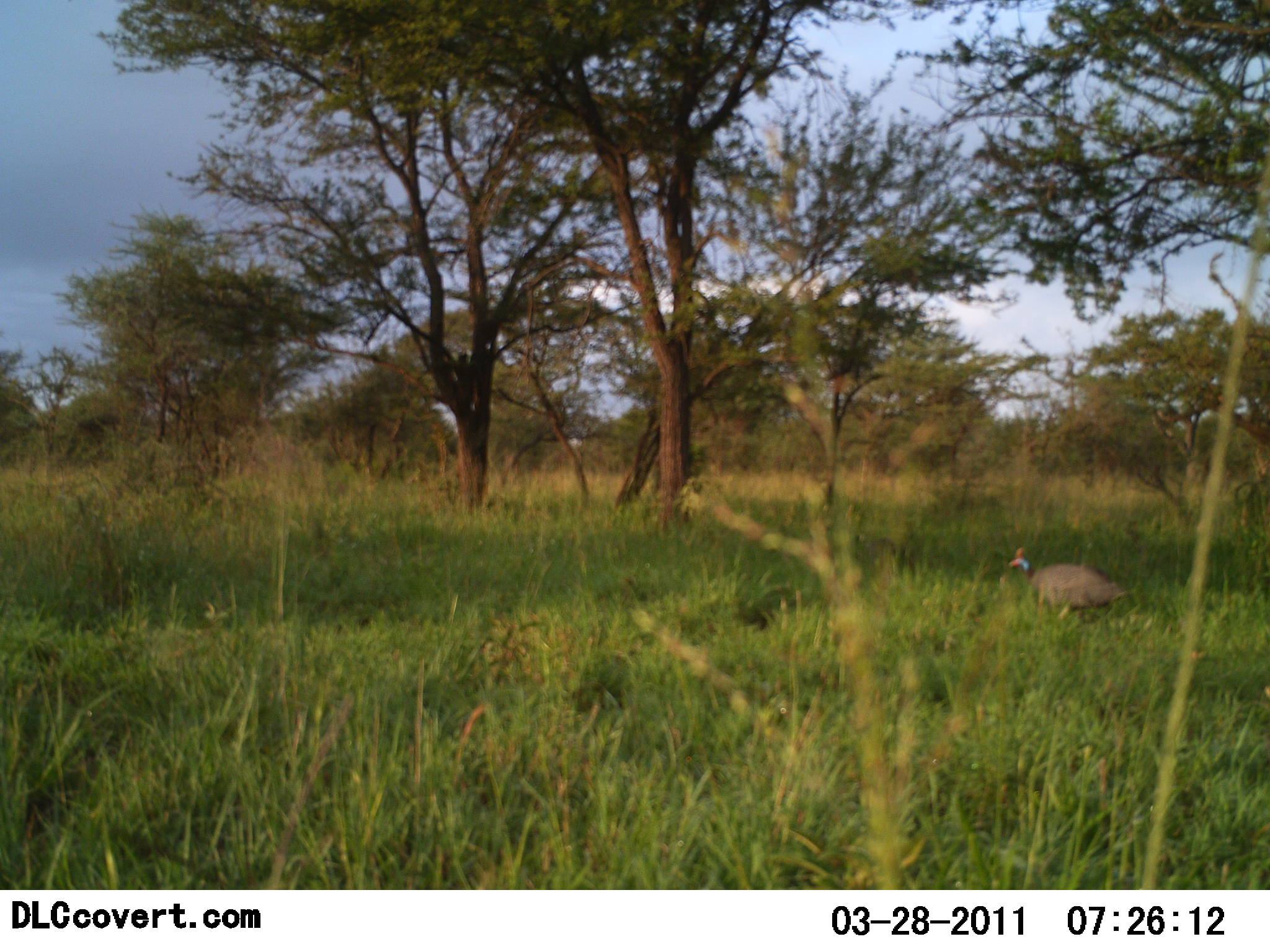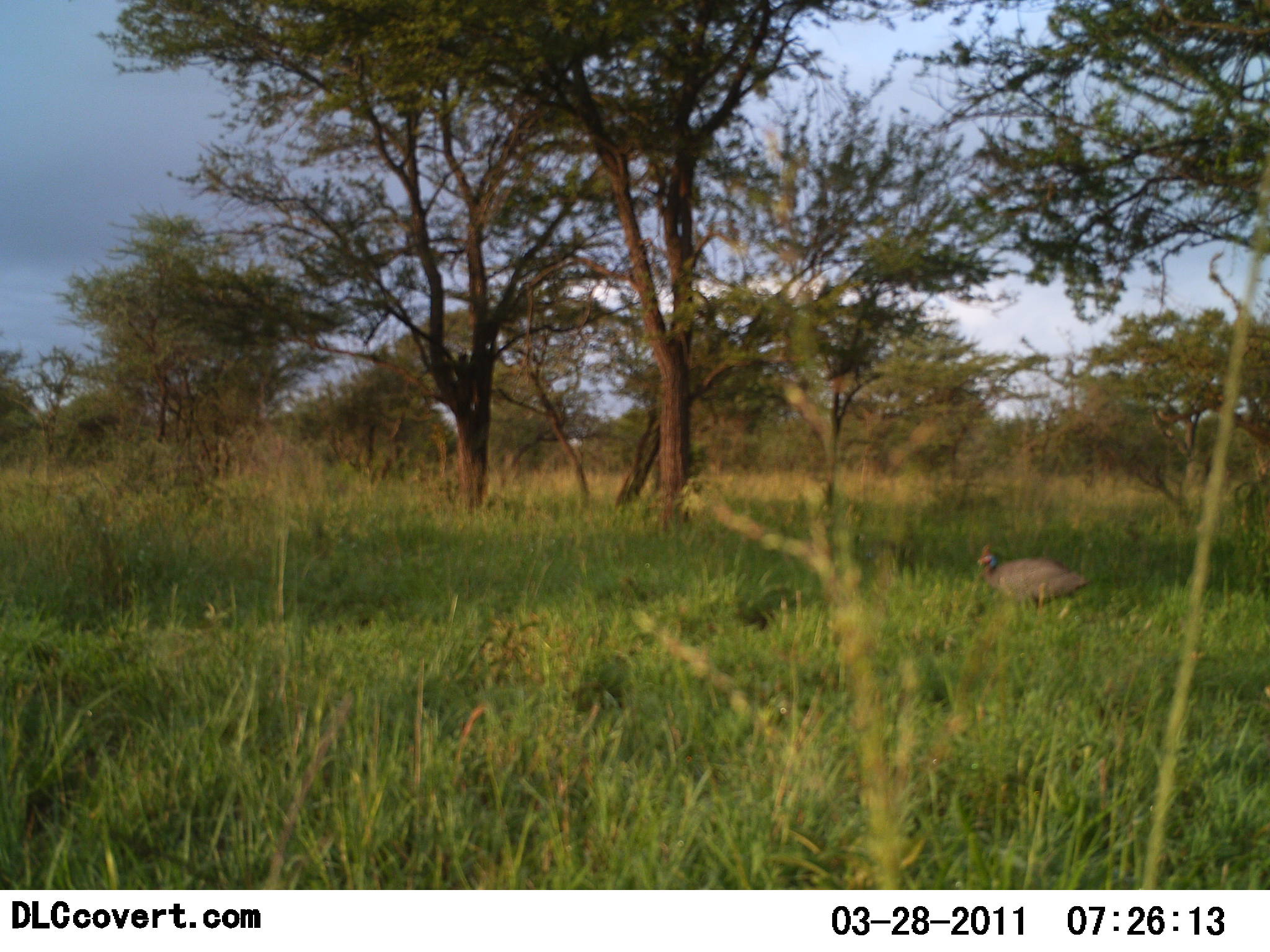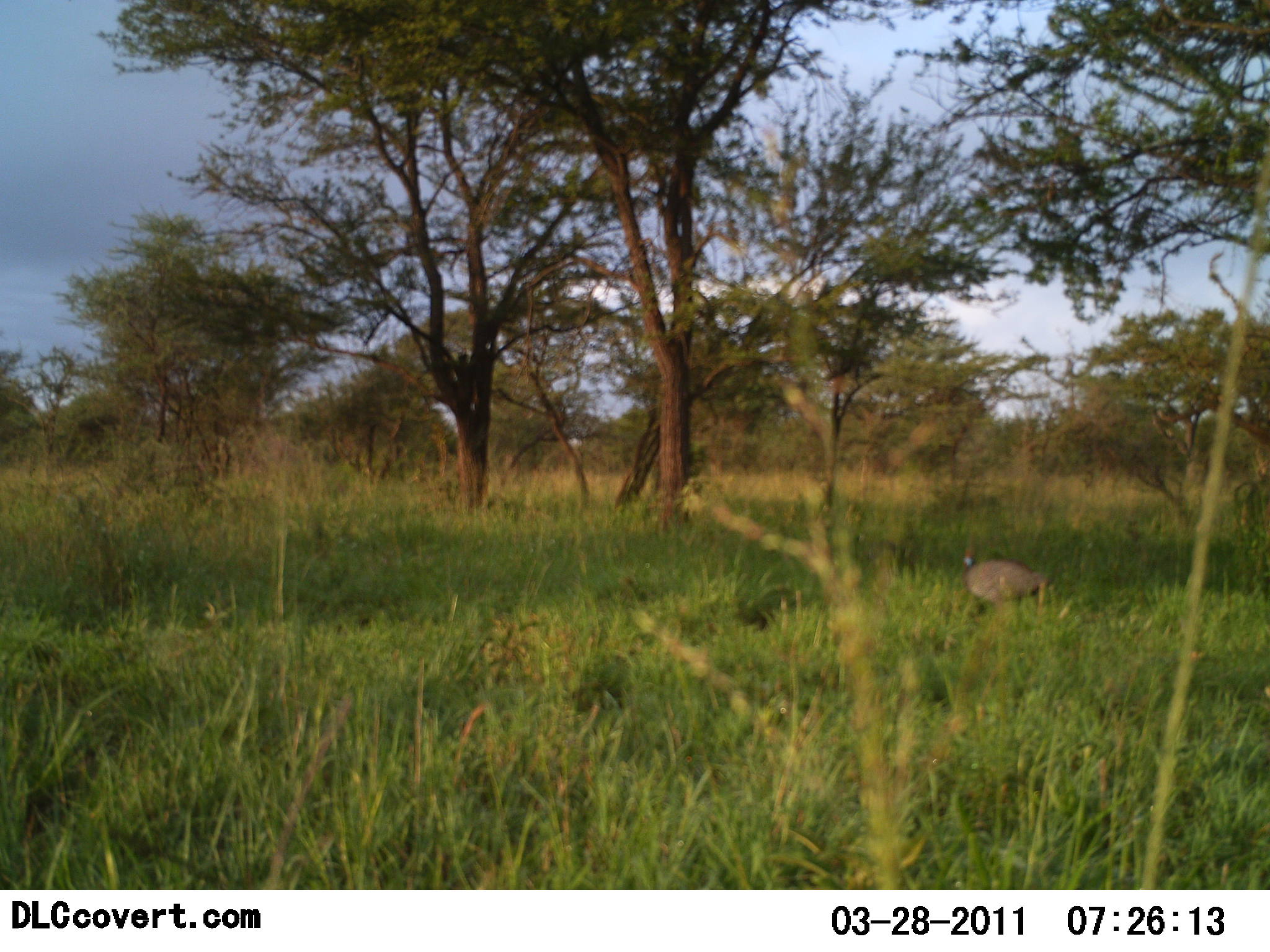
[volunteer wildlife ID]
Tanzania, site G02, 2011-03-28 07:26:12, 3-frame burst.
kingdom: Animalia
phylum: Chordata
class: Aves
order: Galliformes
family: Numididae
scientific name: Numididae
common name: guinea fowl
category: guineafowl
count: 1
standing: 11%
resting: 0%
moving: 100%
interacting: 0%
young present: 0%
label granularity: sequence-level